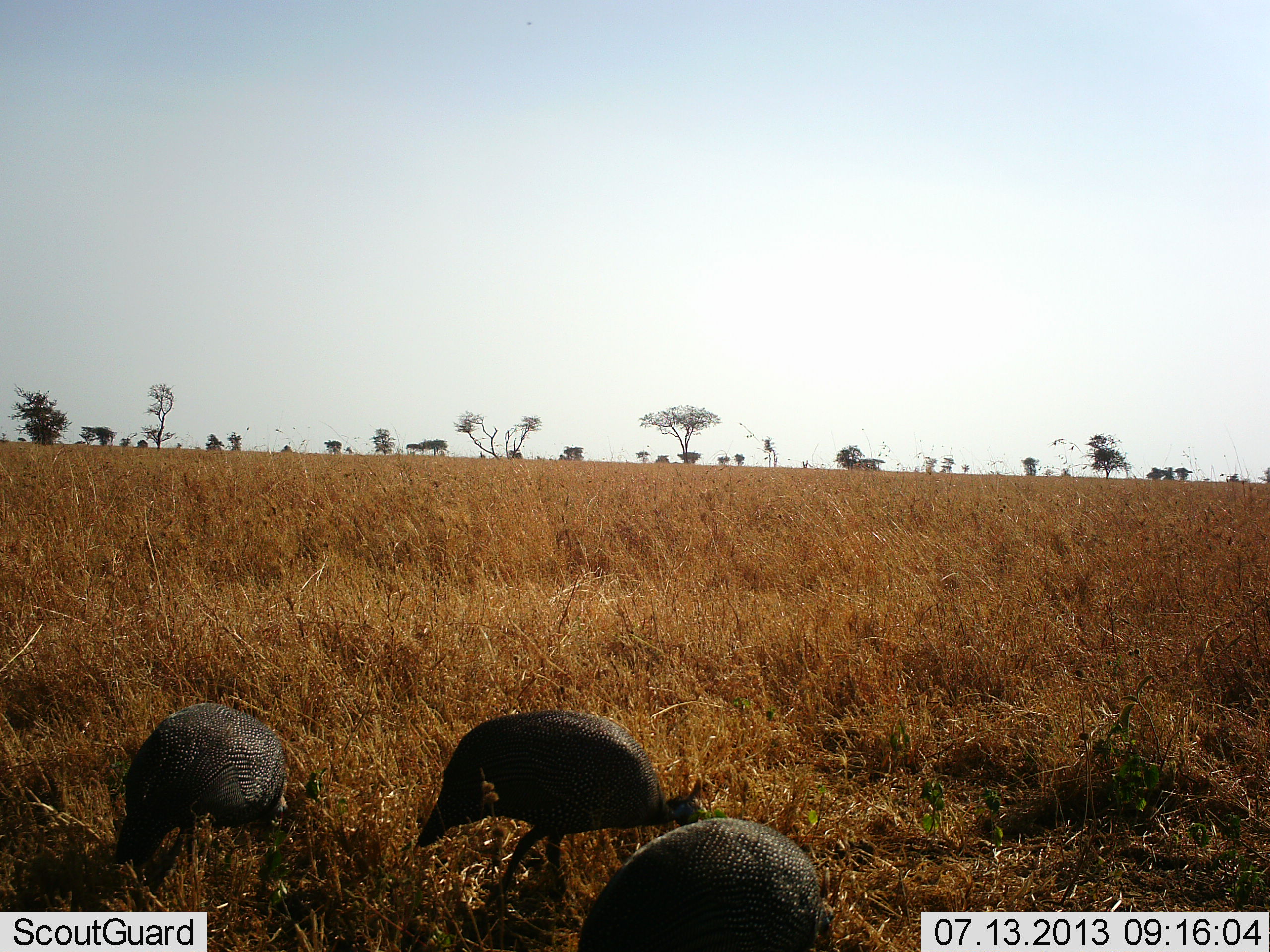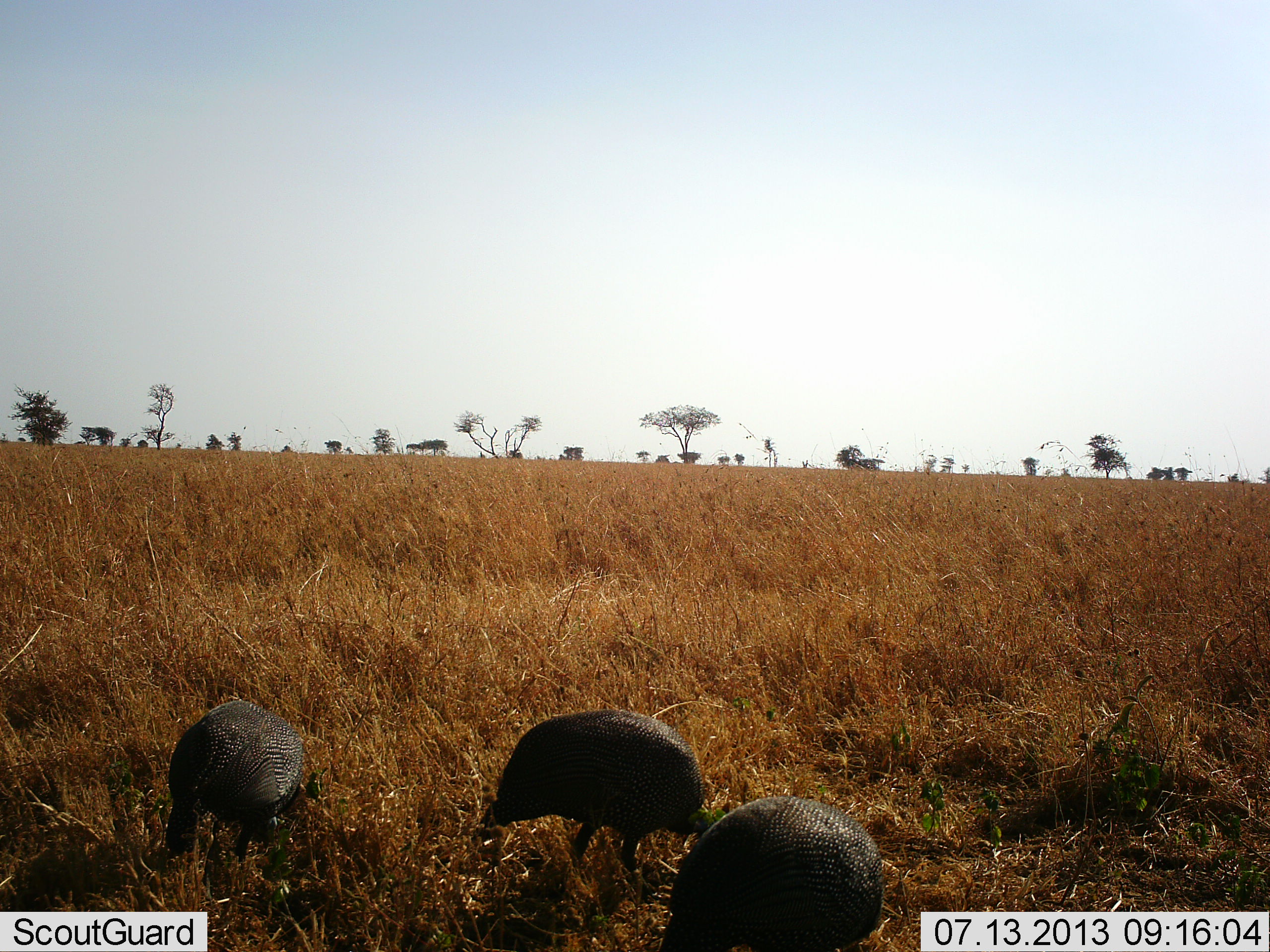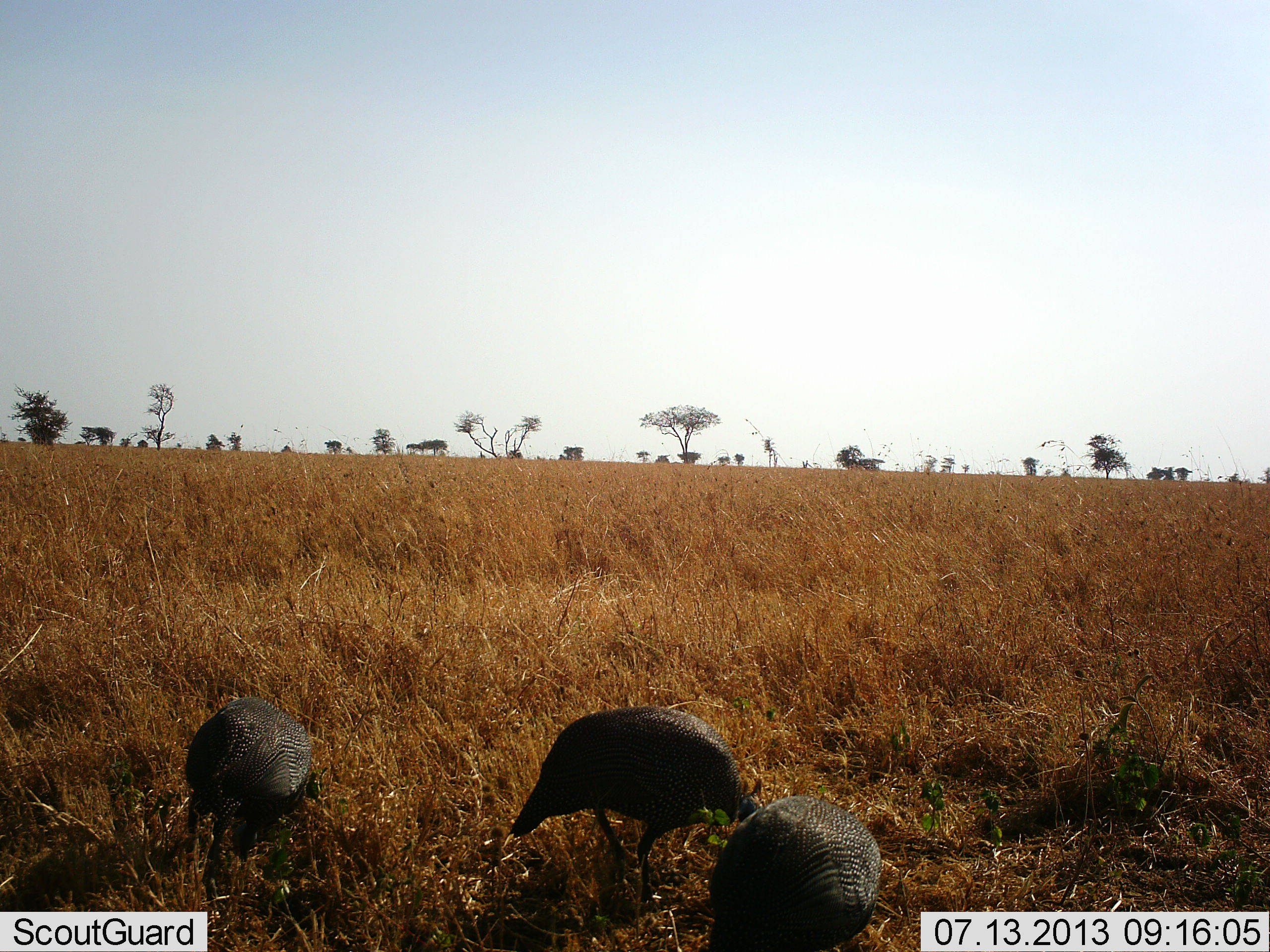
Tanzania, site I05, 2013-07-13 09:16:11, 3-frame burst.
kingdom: Animalia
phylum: Chordata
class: Aves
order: Galliformes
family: Numididae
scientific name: Numididae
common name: guinea fowl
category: guineafowl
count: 3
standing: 15%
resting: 0%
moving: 35%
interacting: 0%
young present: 0%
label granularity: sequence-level